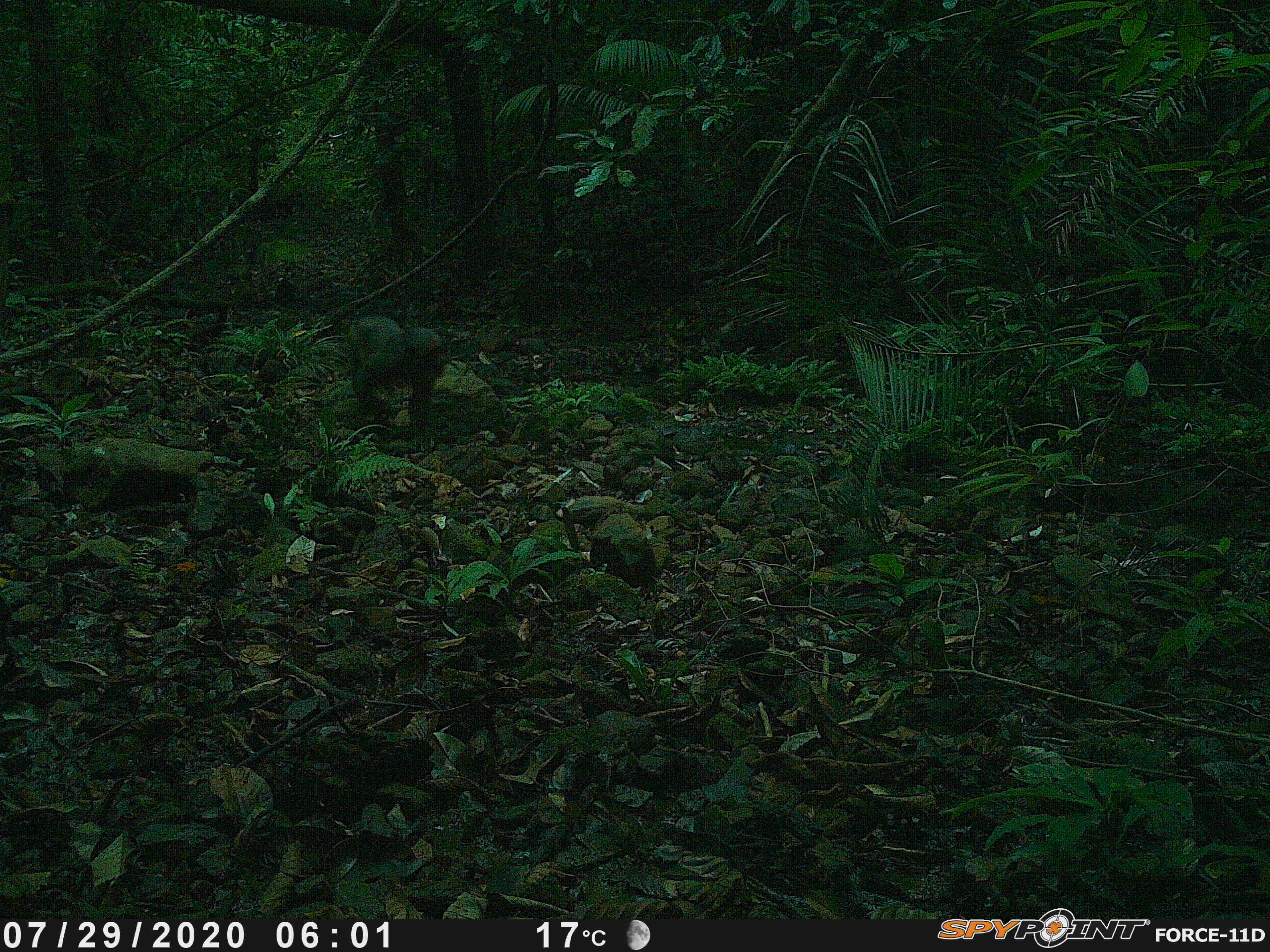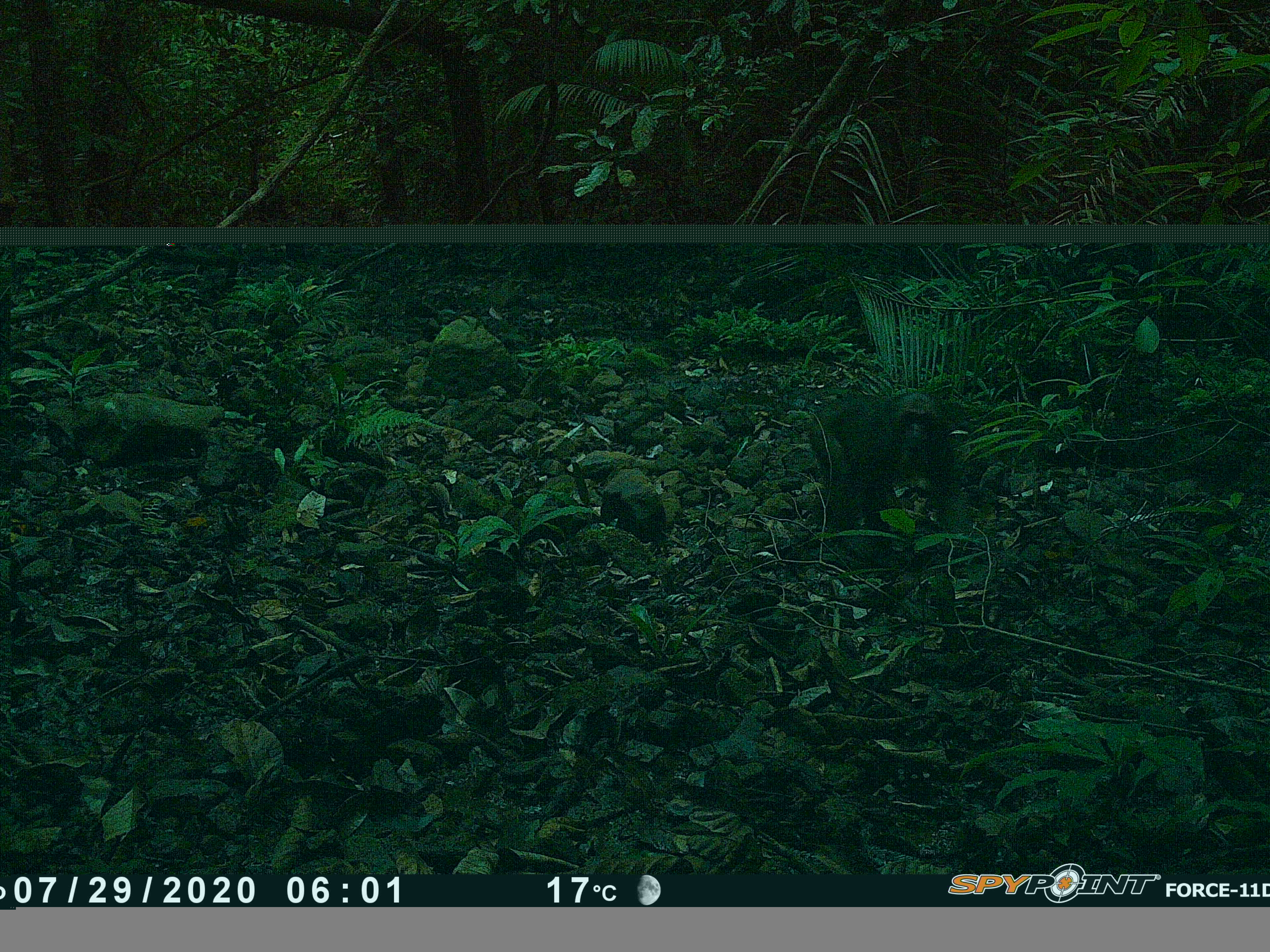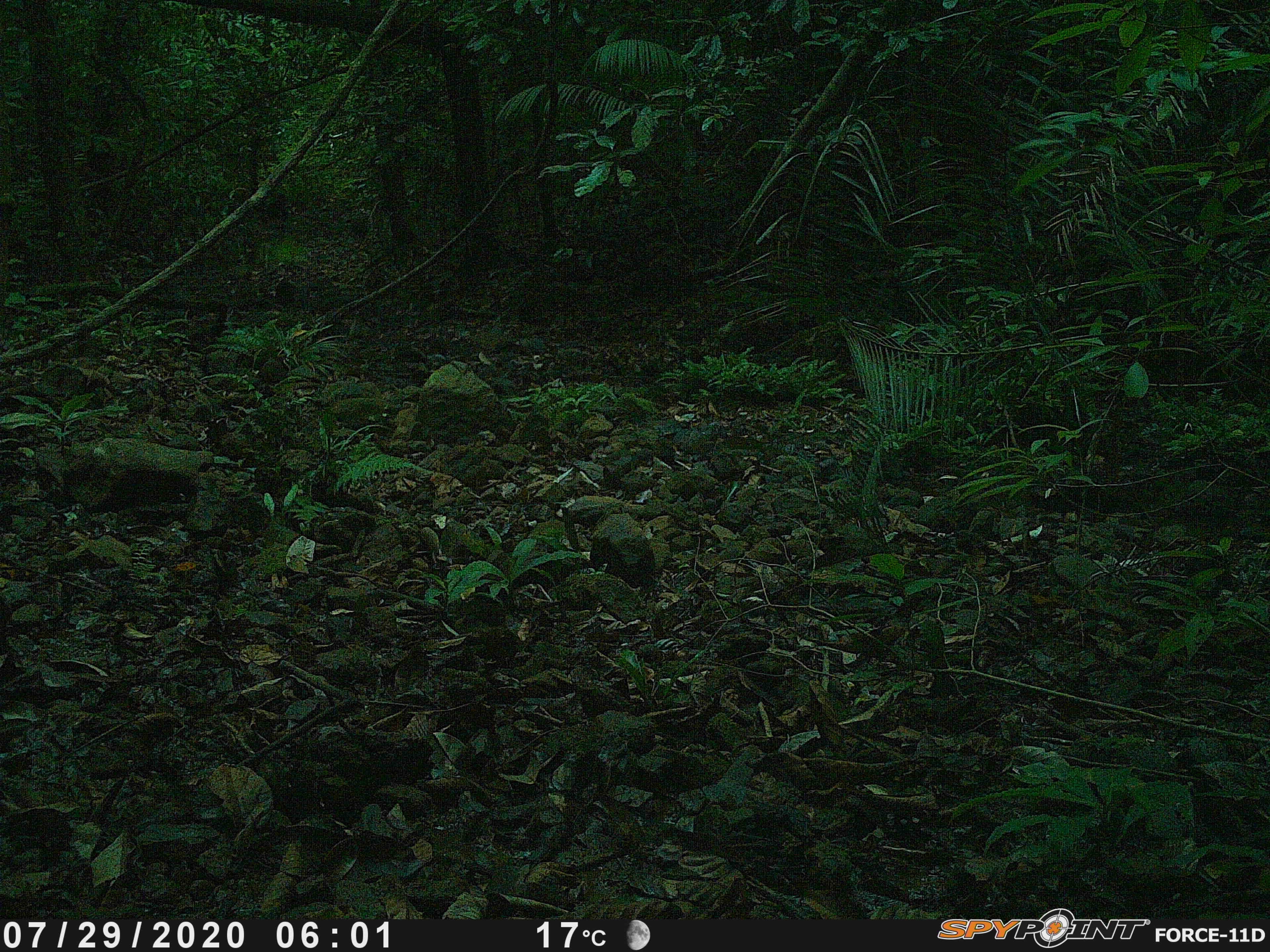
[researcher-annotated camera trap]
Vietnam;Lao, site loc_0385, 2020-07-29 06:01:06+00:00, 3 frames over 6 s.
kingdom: Animalia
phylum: Chordata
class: Mammalia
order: Primates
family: Cercopithecidae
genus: Macaca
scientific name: Macaca arctoides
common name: stump-tailed macaque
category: stump tailed macaque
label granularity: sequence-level